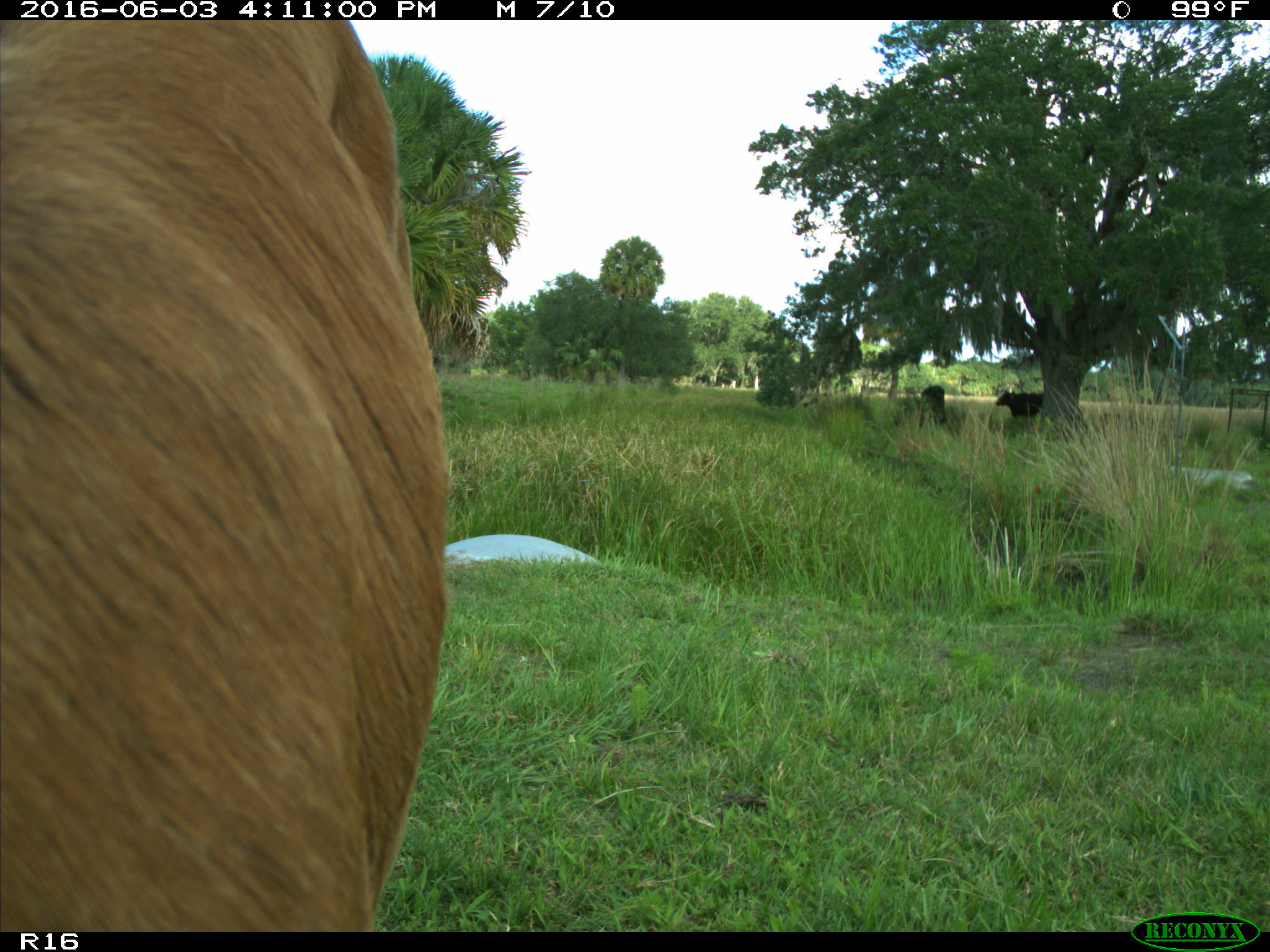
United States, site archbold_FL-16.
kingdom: Animalia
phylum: Chordata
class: Mammalia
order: Artiodactyla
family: Bovidae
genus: Bos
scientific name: Bos taurus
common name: domestic cow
Bos taurus (domestic cow).